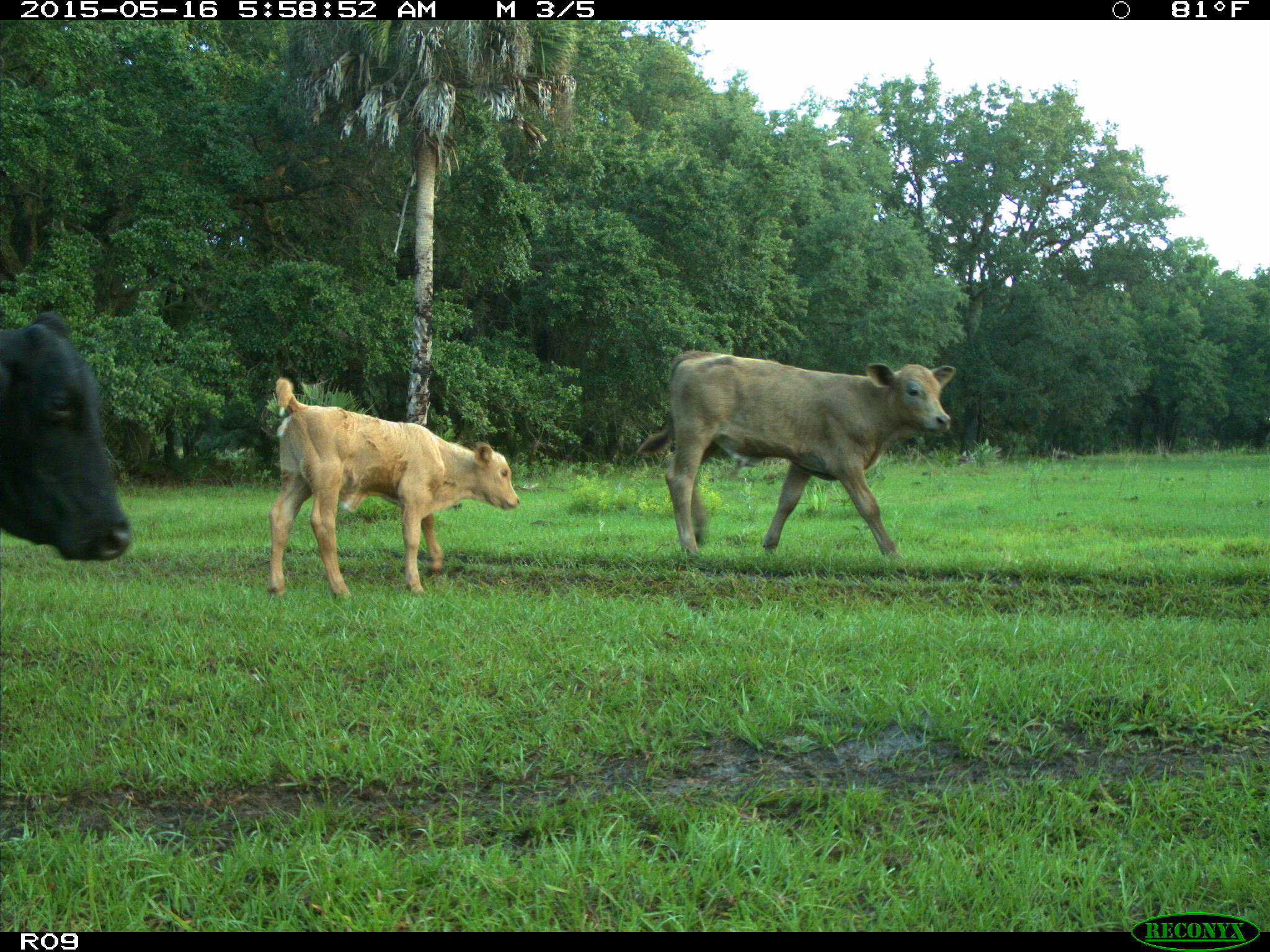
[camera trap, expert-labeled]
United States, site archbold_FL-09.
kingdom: Animalia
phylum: Chordata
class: Mammalia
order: Artiodactyla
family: Bovidae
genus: Bos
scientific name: Bos taurus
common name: domestic cow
Bos taurus (domestic cow).